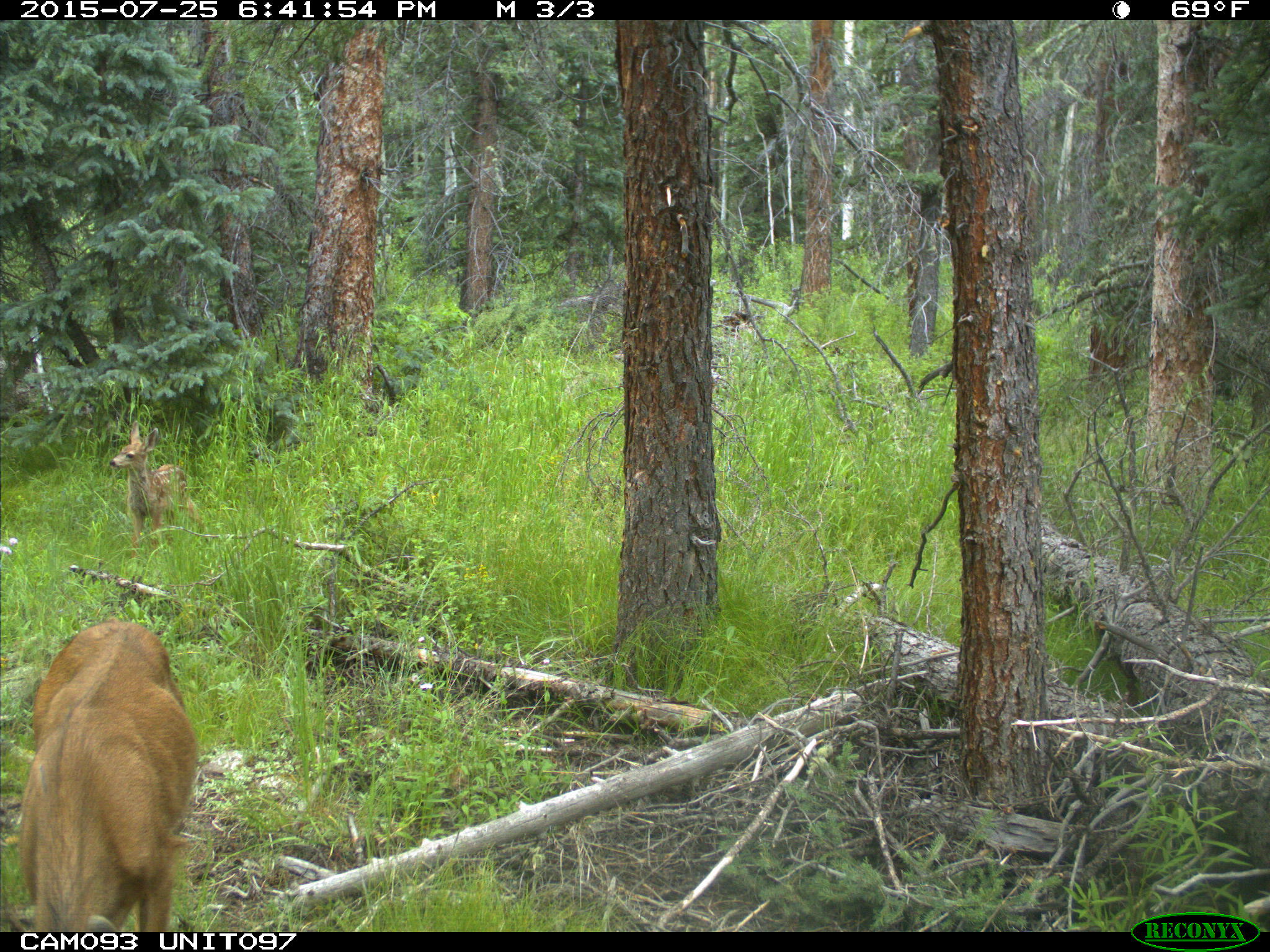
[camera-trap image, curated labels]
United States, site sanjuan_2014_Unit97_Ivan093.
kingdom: Animalia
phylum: Chordata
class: Mammalia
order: Artiodactyla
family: Cervidae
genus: Odocoileus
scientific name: Odocoileus hemionus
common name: mule deer